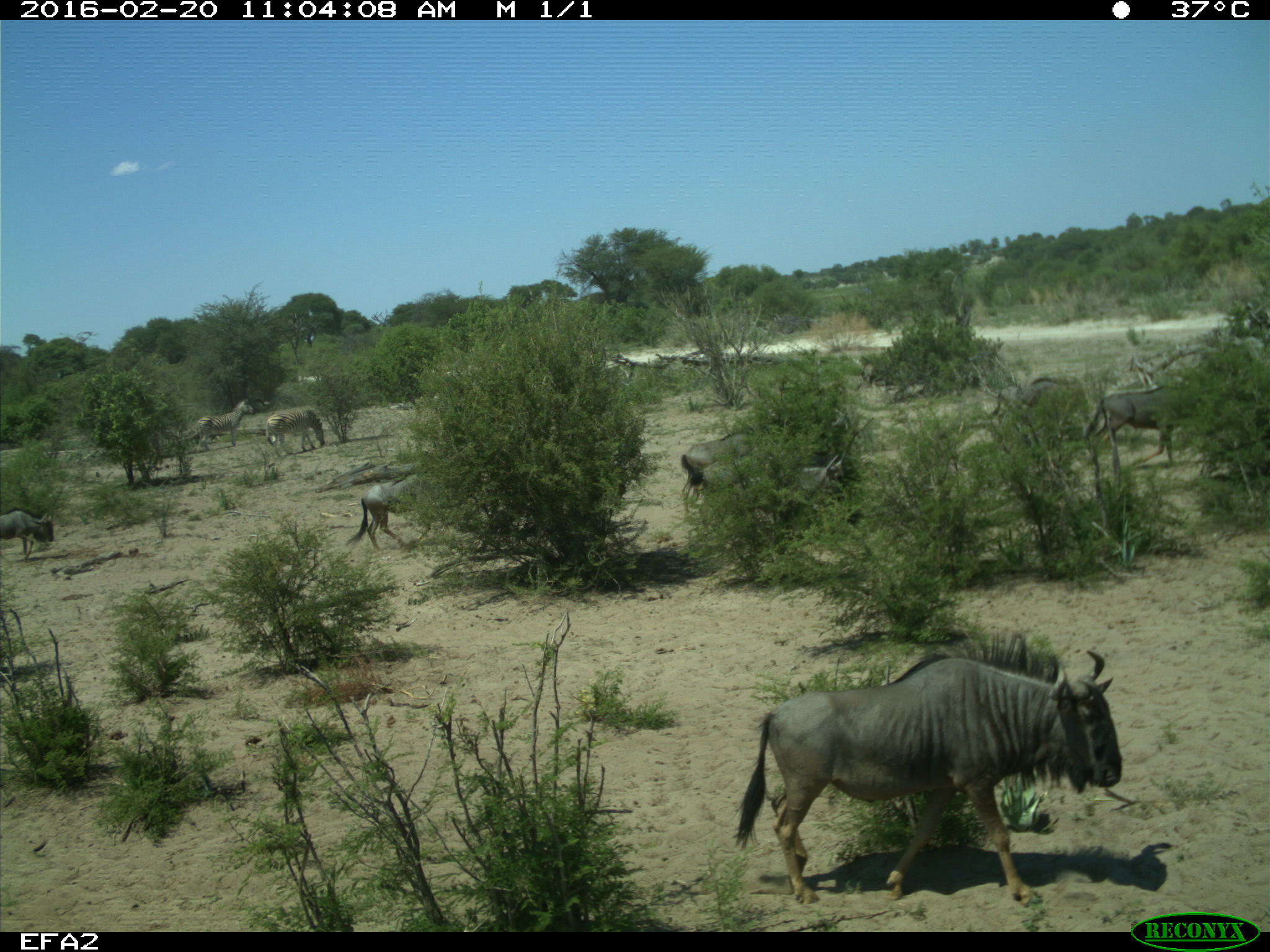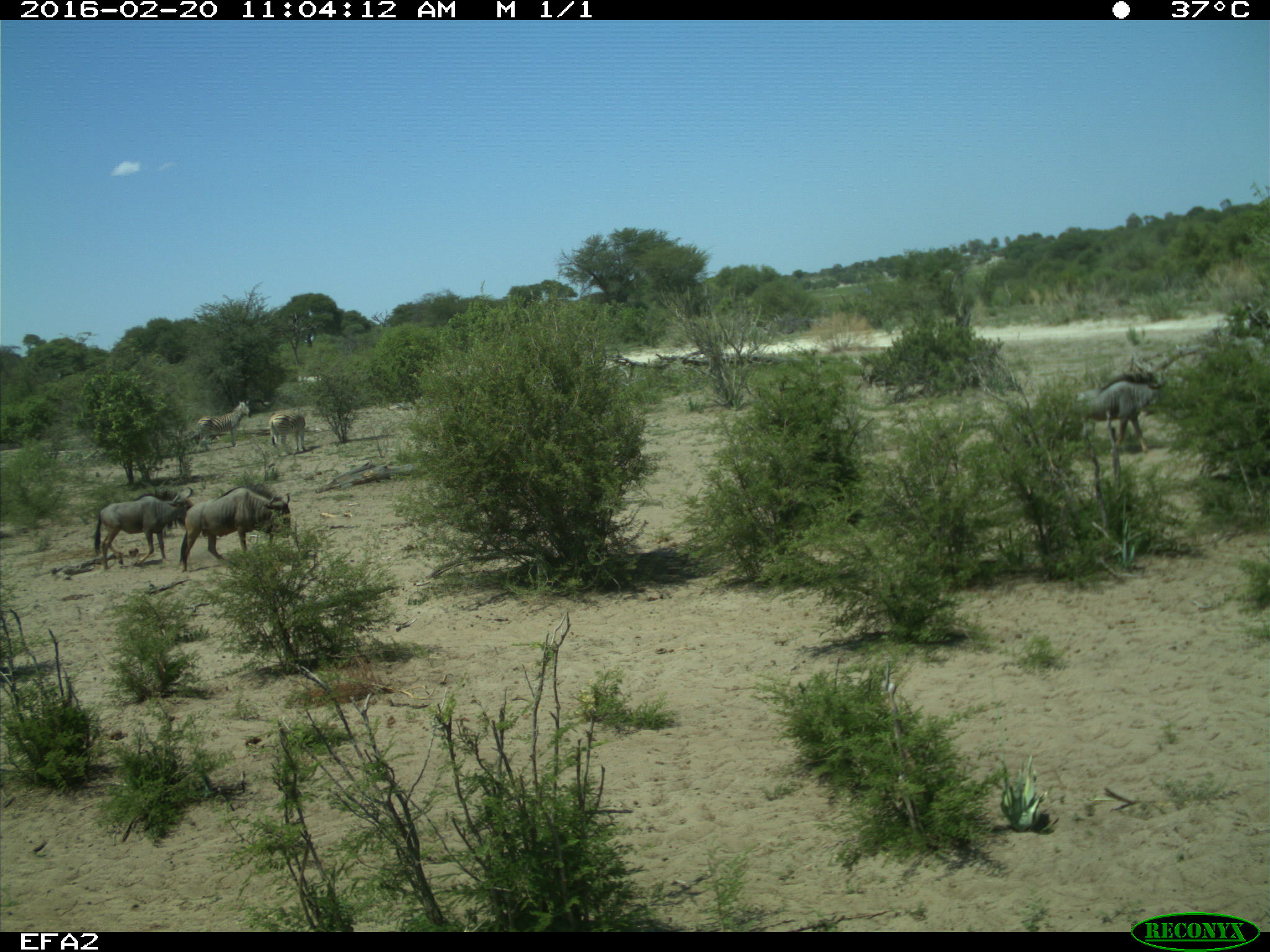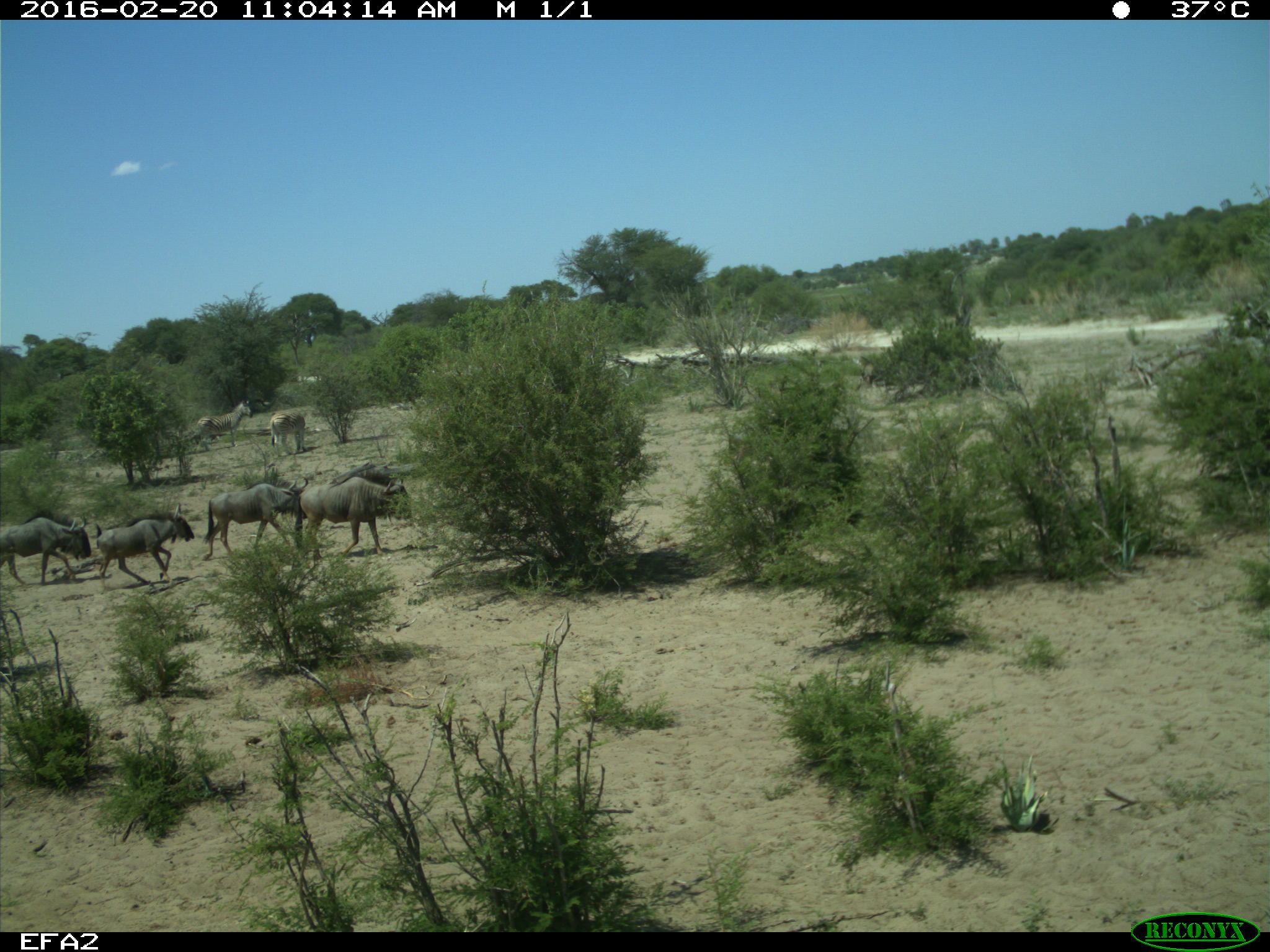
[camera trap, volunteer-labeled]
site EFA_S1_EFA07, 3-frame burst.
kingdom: Animalia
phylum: Chordata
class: Mammalia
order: Artiodactyla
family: Bovidae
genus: Connochaetes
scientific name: Connochaetes taurinus taurinus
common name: blue wildebeest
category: wildebeestblue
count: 8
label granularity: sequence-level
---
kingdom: Animalia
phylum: Chordata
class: Mammalia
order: Perissodactyla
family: Equidae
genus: Equus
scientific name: Equus quagga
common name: plains zebra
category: zebraplains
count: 2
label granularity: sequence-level